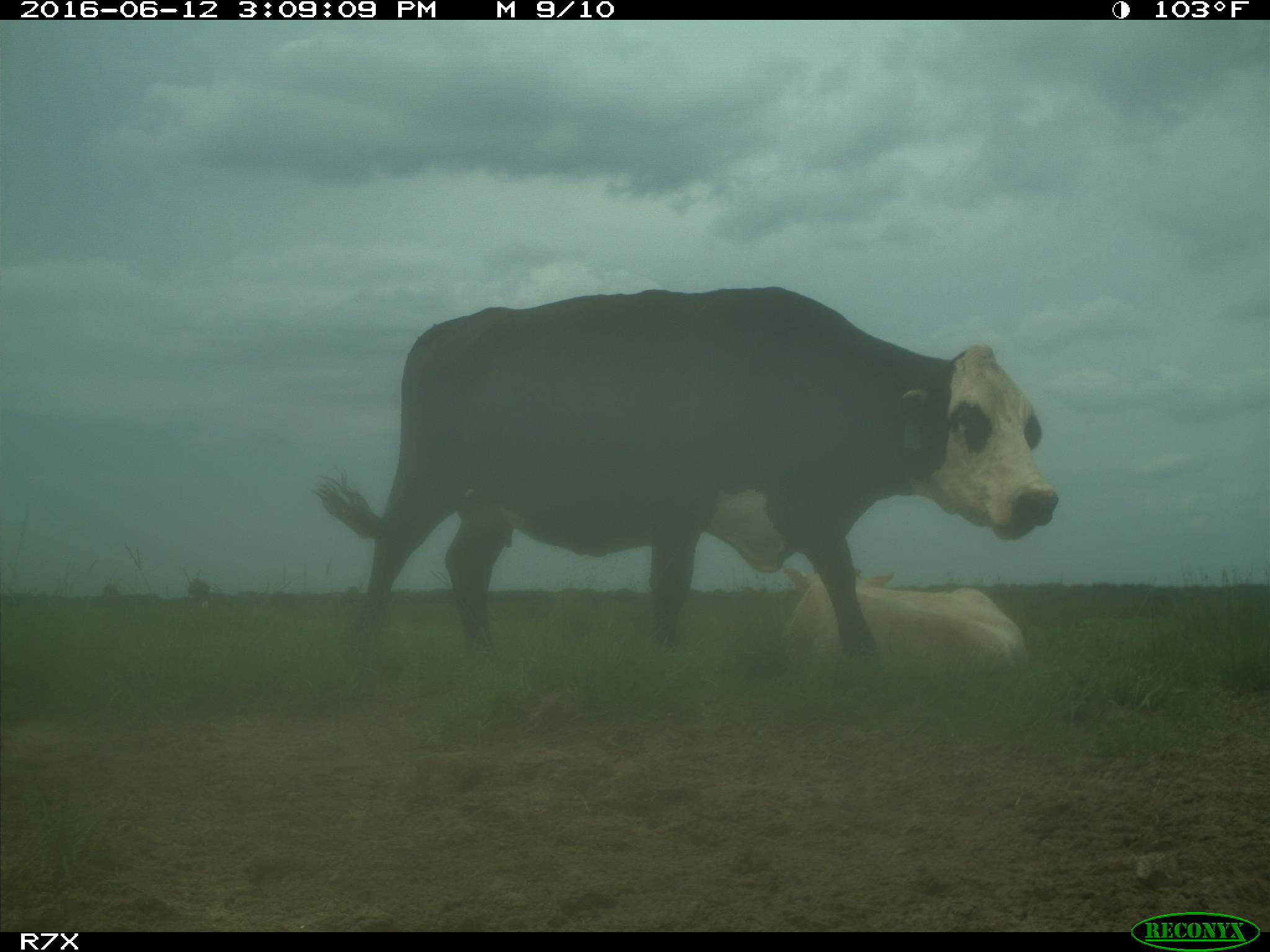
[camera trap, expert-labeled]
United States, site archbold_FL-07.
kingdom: Animalia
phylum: Chordata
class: Mammalia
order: Artiodactyla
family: Bovidae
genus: Bos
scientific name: Bos taurus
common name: domestic cow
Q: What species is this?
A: Bos taurus (domestic cow).